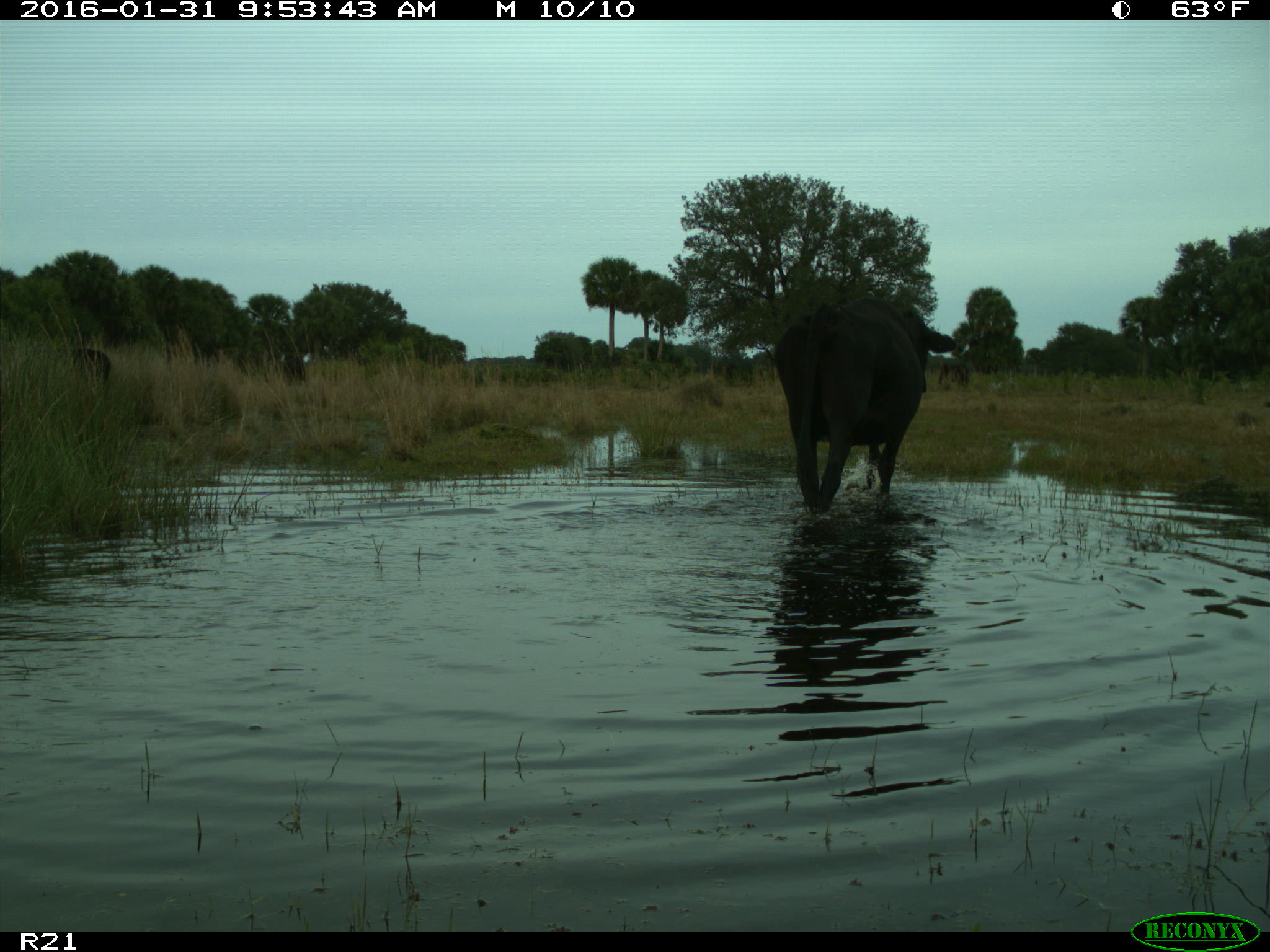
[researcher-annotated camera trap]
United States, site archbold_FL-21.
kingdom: Animalia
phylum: Chordata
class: Mammalia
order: Artiodactyla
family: Bovidae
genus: Bos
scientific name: Bos taurus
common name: domestic cow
Bos taurus (domestic cow).